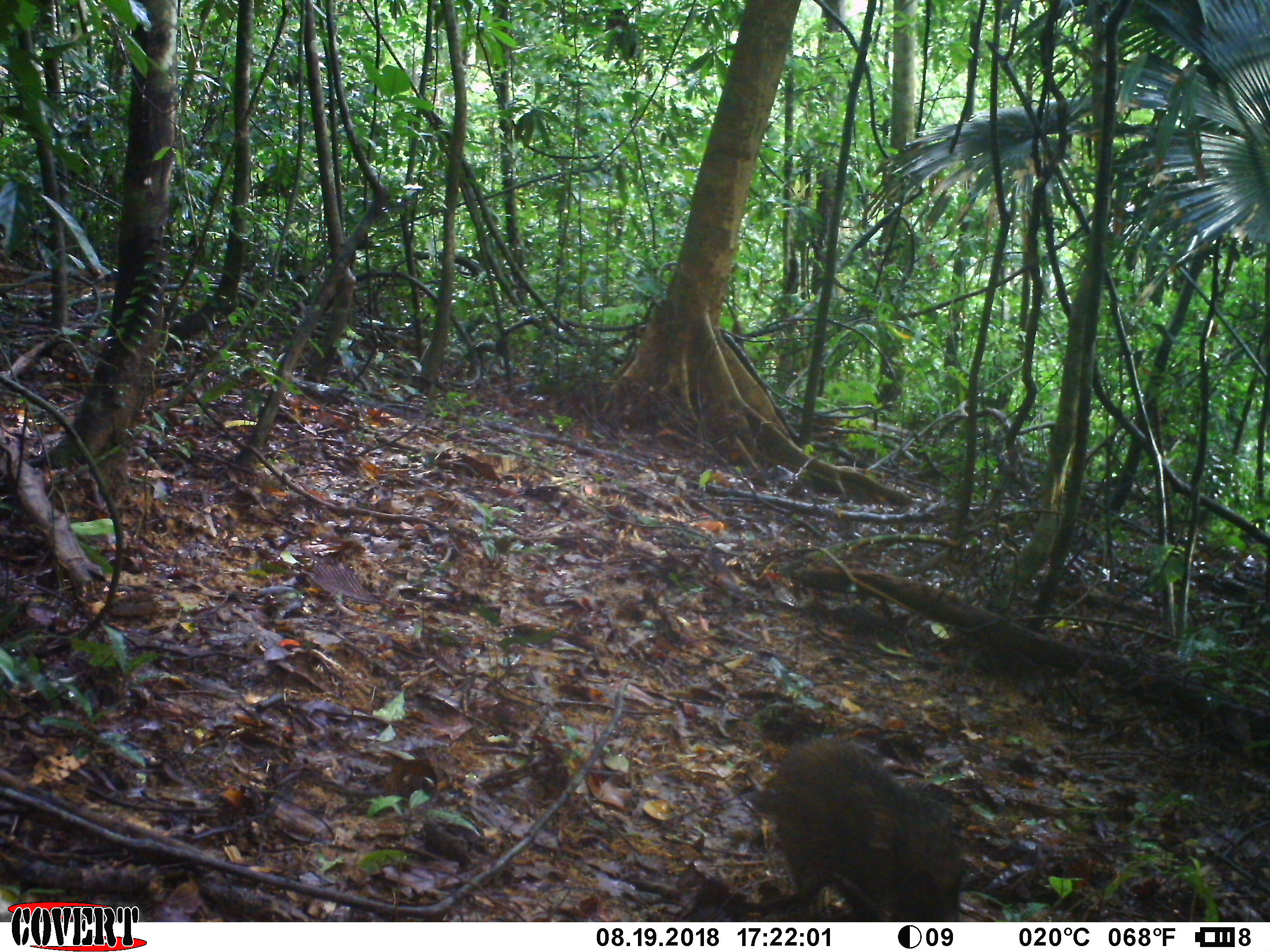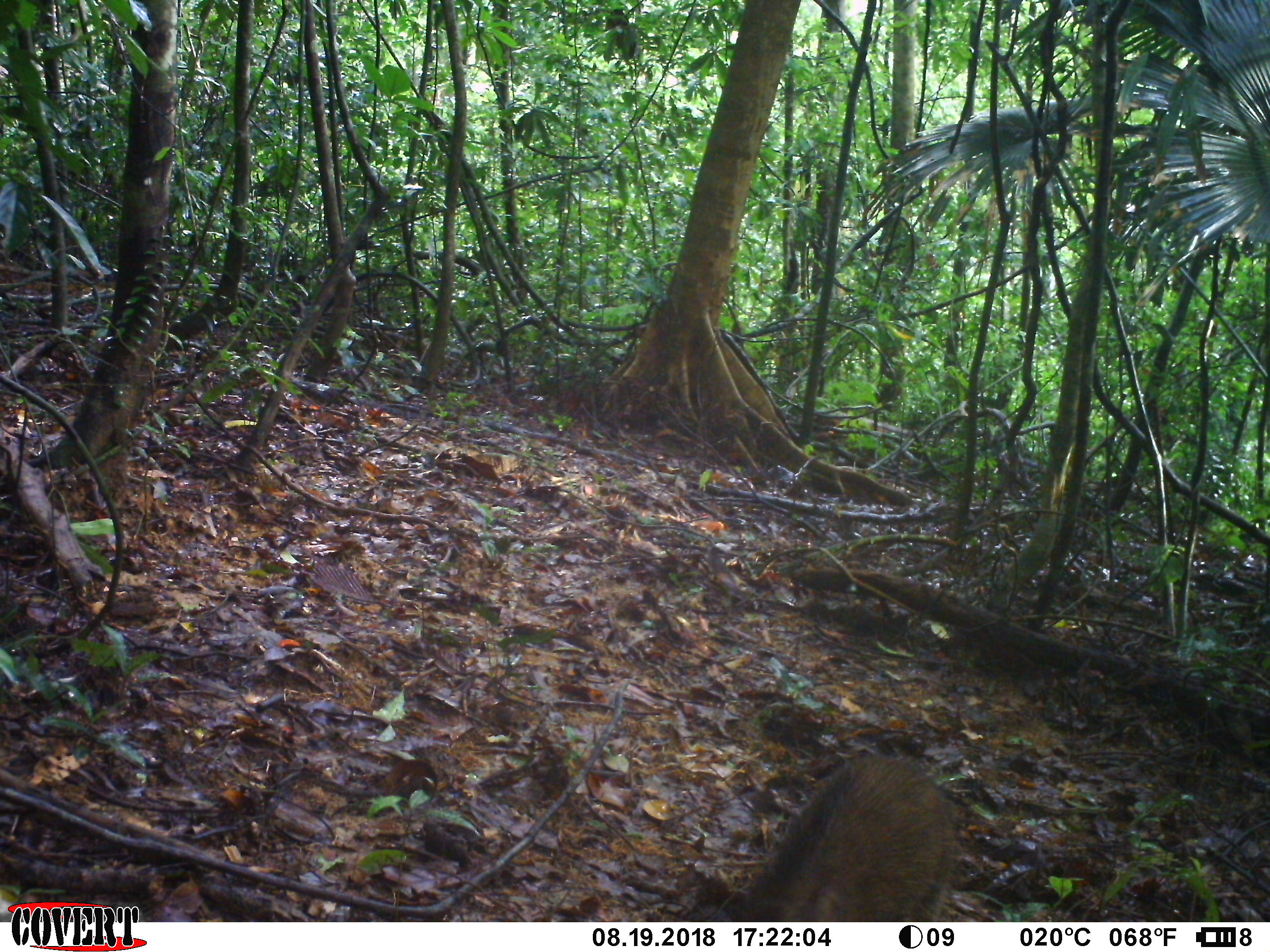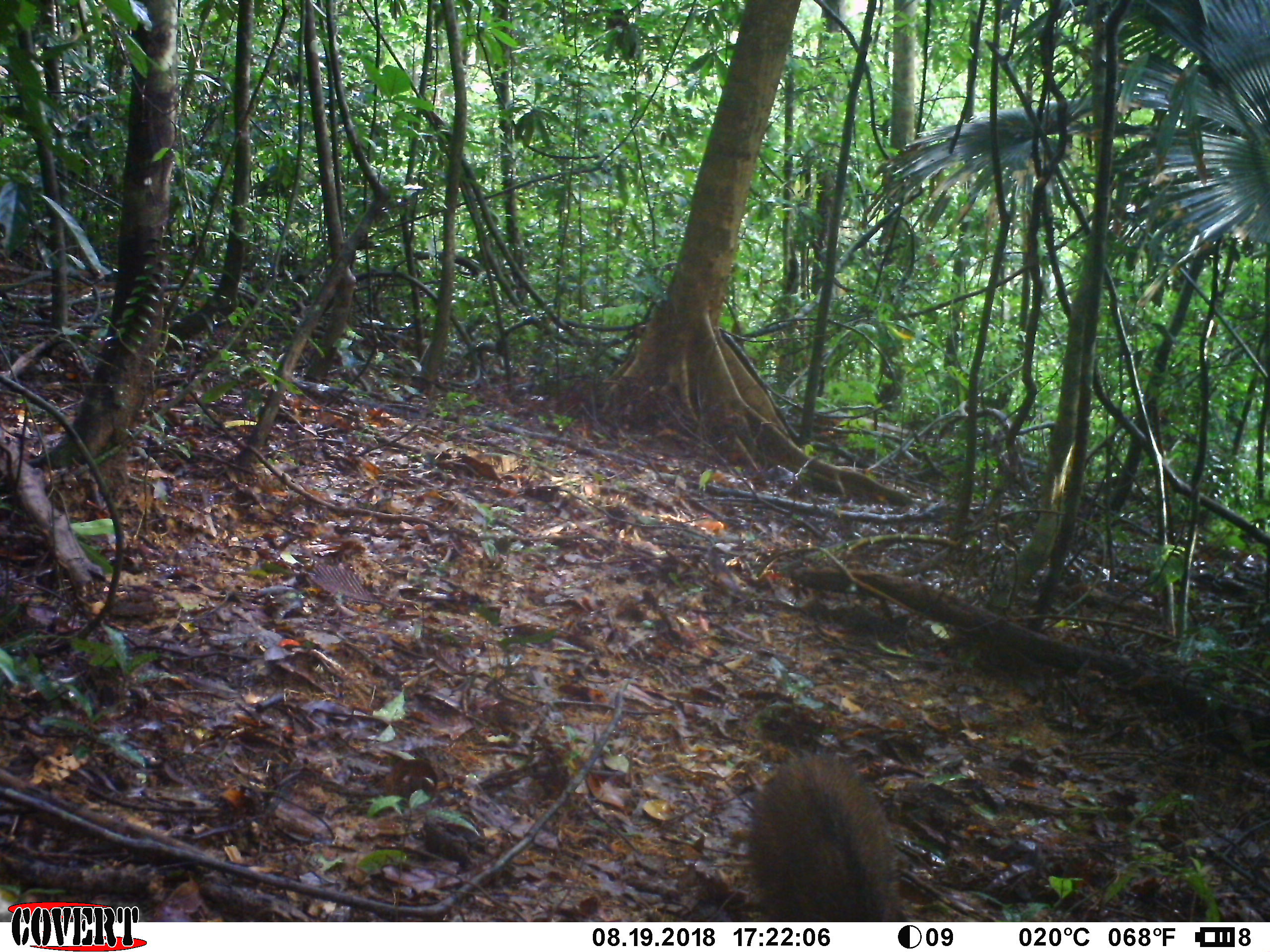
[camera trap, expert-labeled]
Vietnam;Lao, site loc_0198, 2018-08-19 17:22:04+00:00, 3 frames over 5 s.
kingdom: Animalia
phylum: Chordata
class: Mammalia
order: Artiodactyla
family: Suidae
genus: Sus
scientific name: Sus scrofa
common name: eurasian wild pig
Eurasian wild pig (Sus scrofa). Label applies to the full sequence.